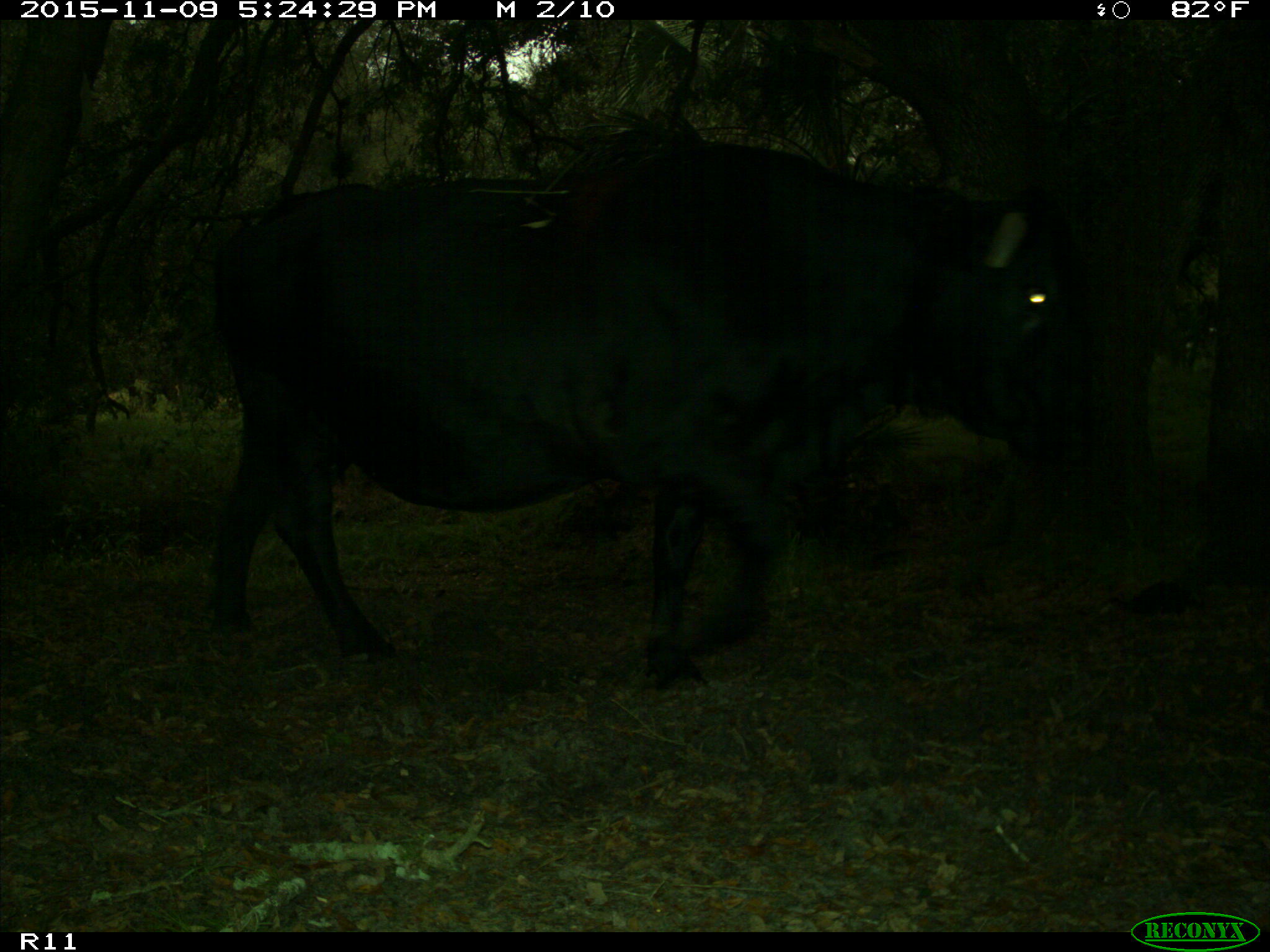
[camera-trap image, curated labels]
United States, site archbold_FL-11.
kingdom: Animalia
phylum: Chordata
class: Mammalia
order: Artiodactyla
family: Bovidae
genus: Bos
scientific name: Bos taurus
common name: domestic cow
Bos taurus (domestic cow).